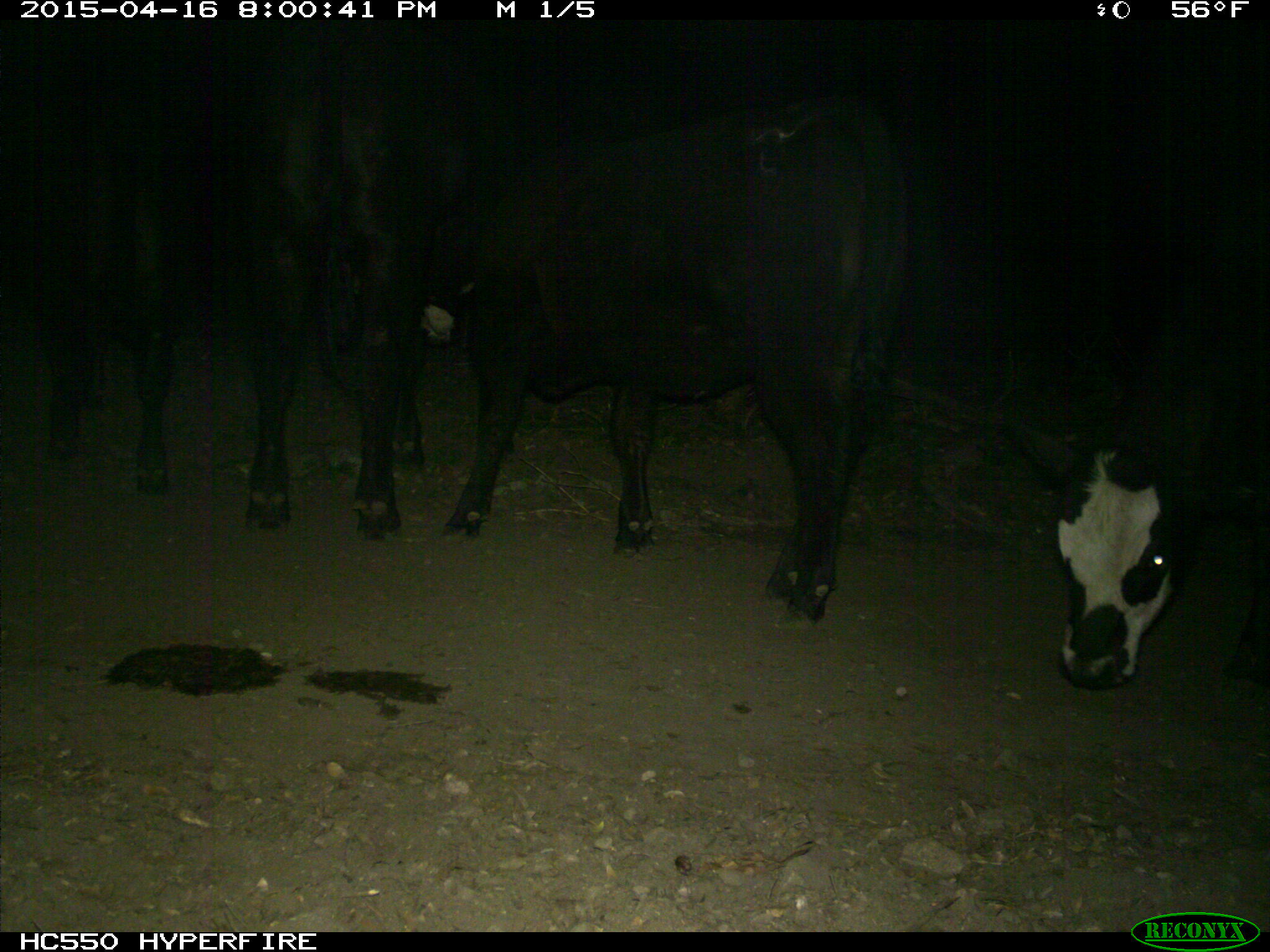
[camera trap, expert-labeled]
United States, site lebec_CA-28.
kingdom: Animalia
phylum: Chordata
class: Mammalia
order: Artiodactyla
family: Bovidae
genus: Bos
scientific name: Bos taurus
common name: domestic cow